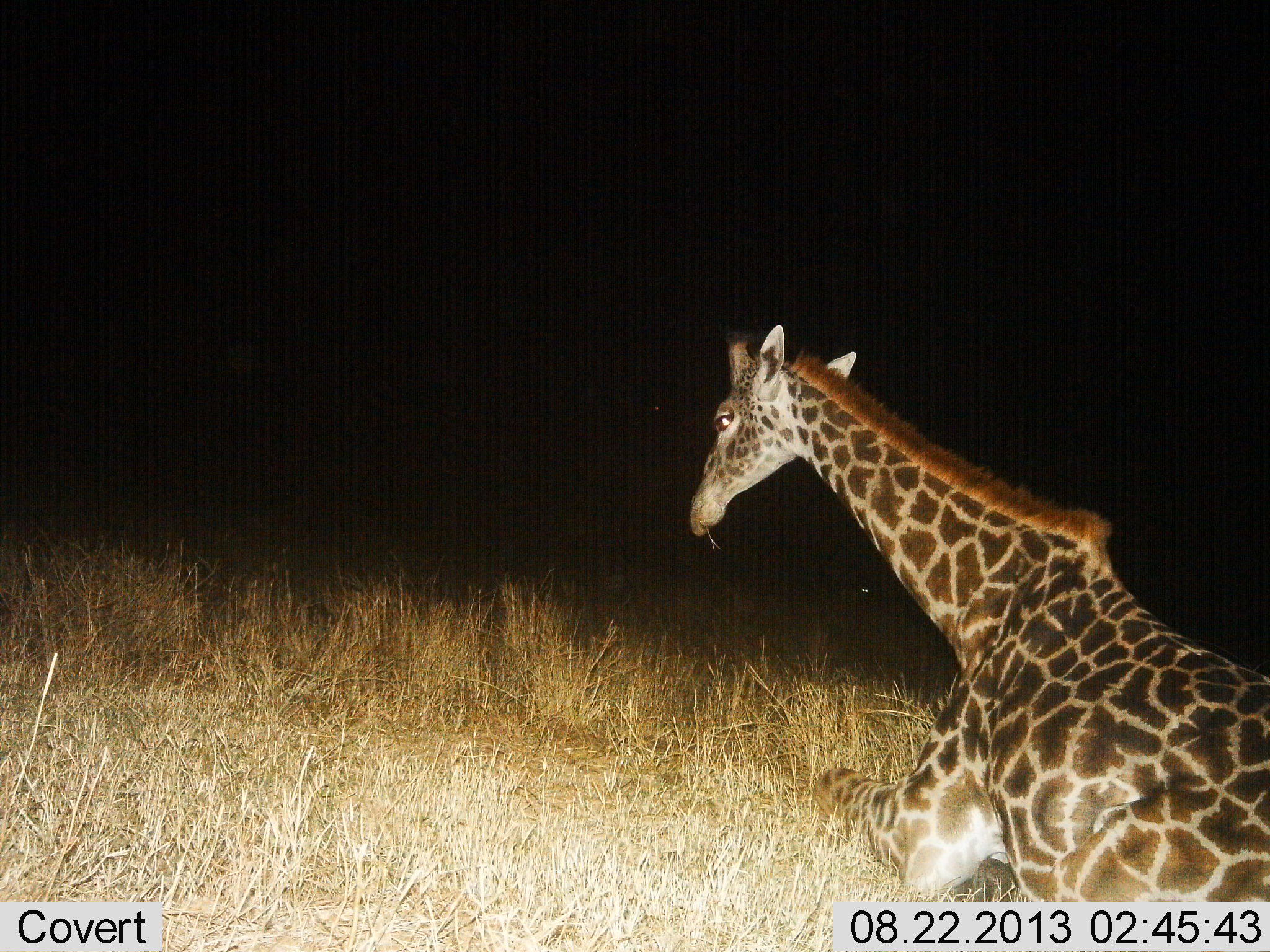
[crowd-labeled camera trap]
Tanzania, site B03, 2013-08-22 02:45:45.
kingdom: Animalia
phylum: Chordata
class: Mammalia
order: Artiodactyla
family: Giraffidae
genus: Giraffa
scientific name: Giraffa camelopardalis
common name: giraffe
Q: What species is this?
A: Giraffe (Giraffa camelopardalis).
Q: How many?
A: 1.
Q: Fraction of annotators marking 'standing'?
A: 10%.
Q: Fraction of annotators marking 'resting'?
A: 80%.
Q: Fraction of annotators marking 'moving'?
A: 10%.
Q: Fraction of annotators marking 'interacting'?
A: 0%.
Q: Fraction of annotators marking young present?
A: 10%.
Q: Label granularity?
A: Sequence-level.